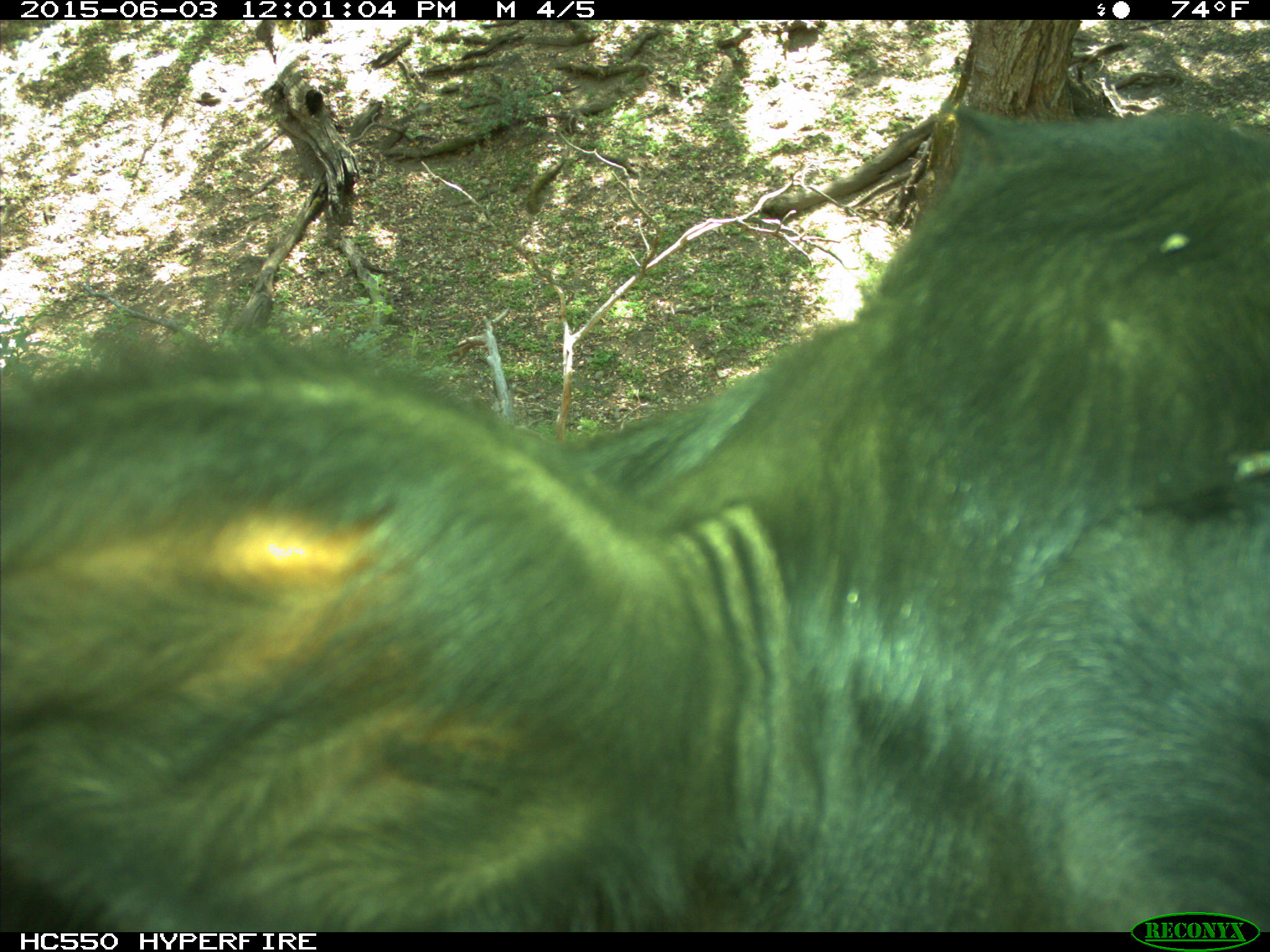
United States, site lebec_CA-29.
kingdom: Animalia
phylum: Chordata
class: Mammalia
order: Artiodactyla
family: Bovidae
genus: Bos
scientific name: Bos taurus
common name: domestic cow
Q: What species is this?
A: Bos taurus (domestic cow).